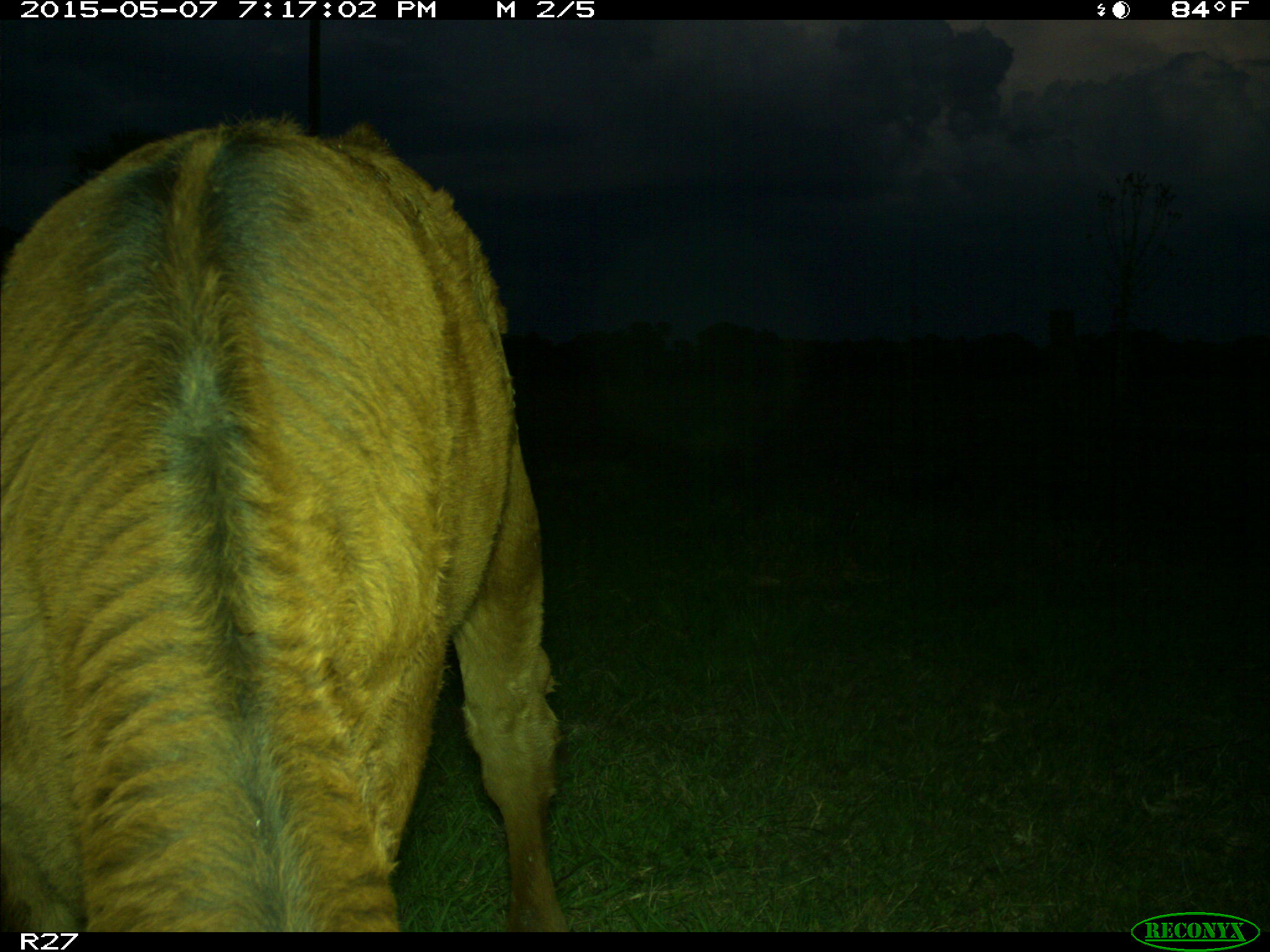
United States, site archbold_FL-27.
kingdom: Animalia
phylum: Chordata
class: Mammalia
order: Artiodactyla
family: Bovidae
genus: Bos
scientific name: Bos taurus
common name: domestic cow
Bos taurus (domestic cow).